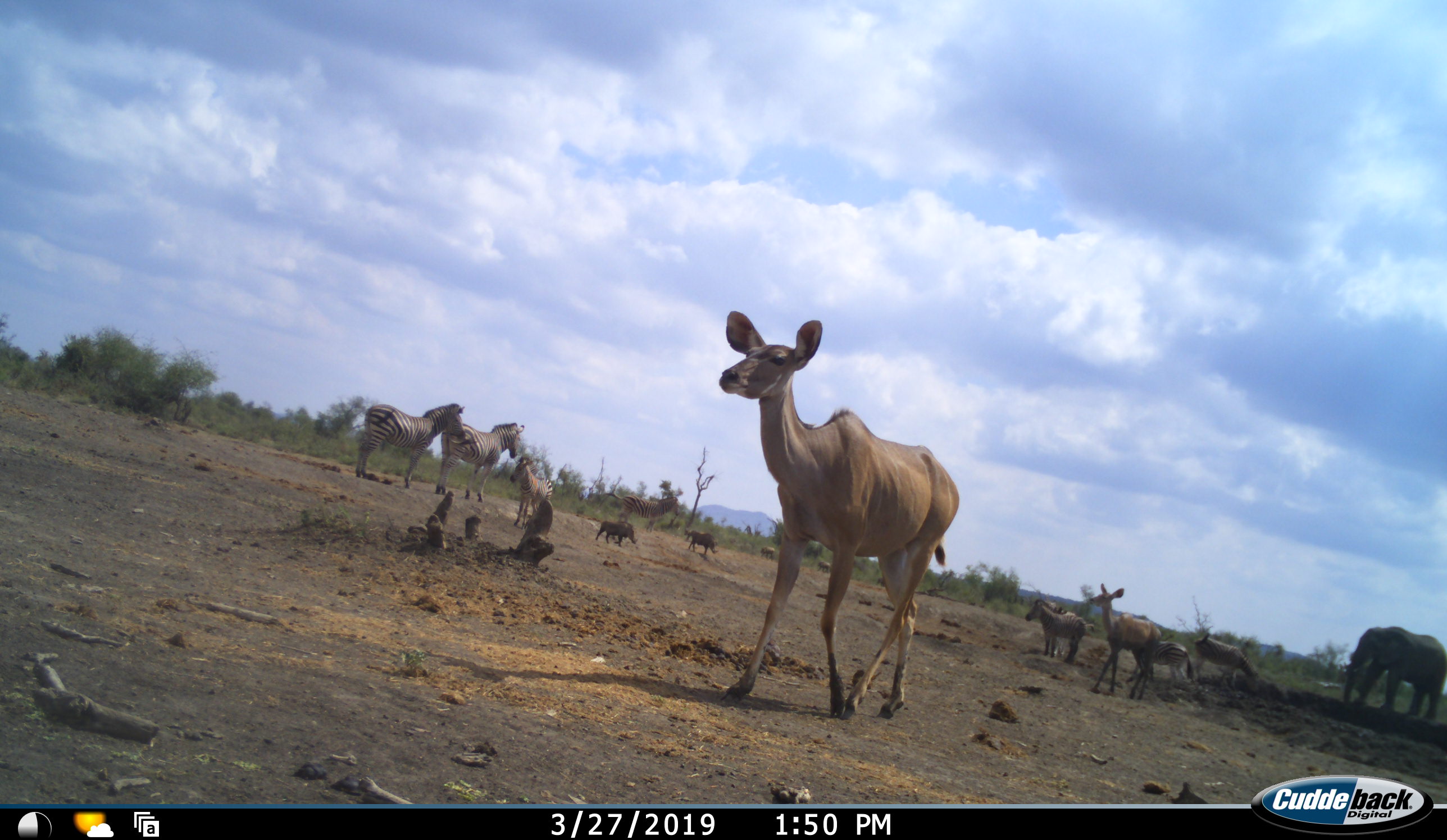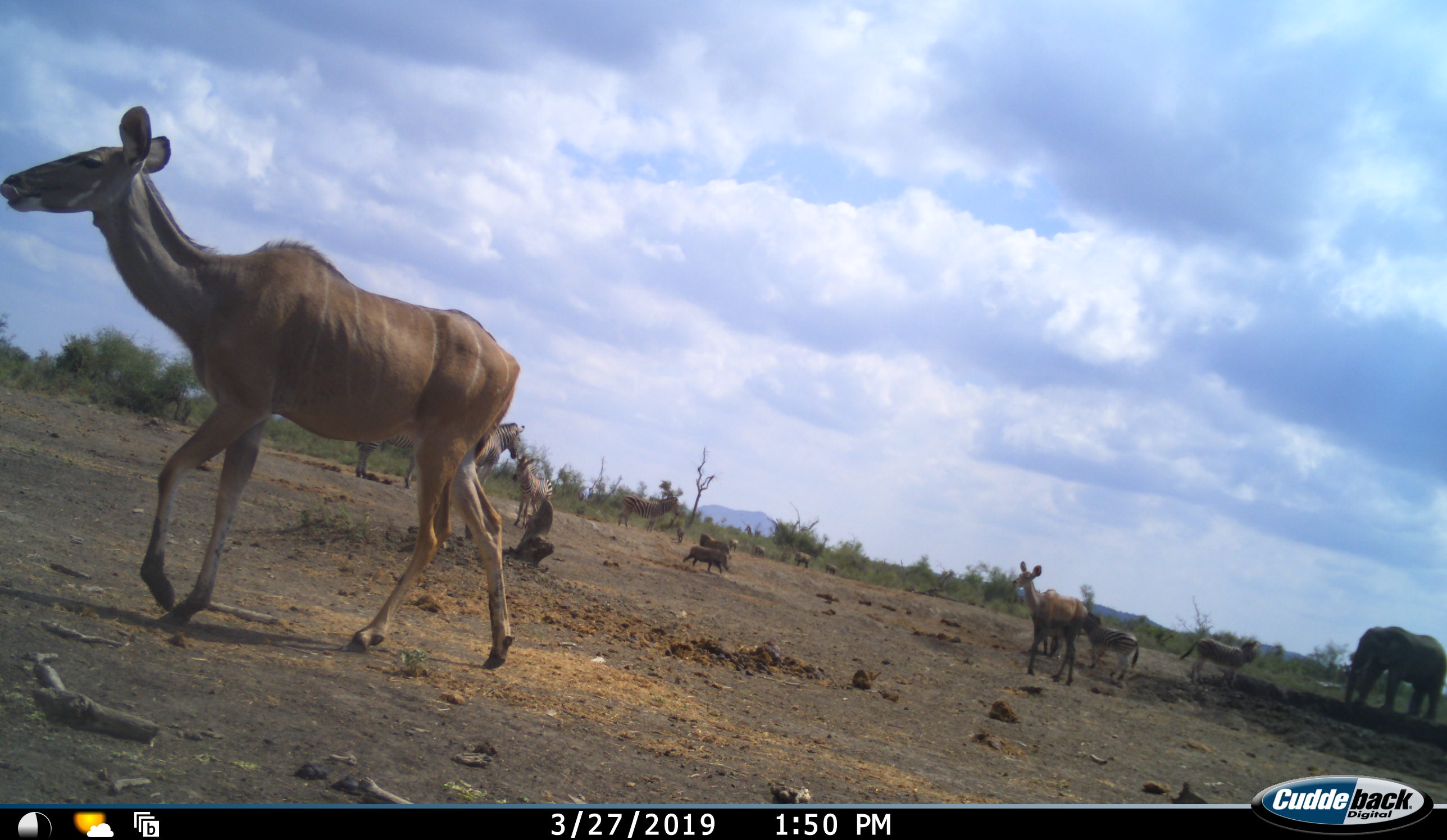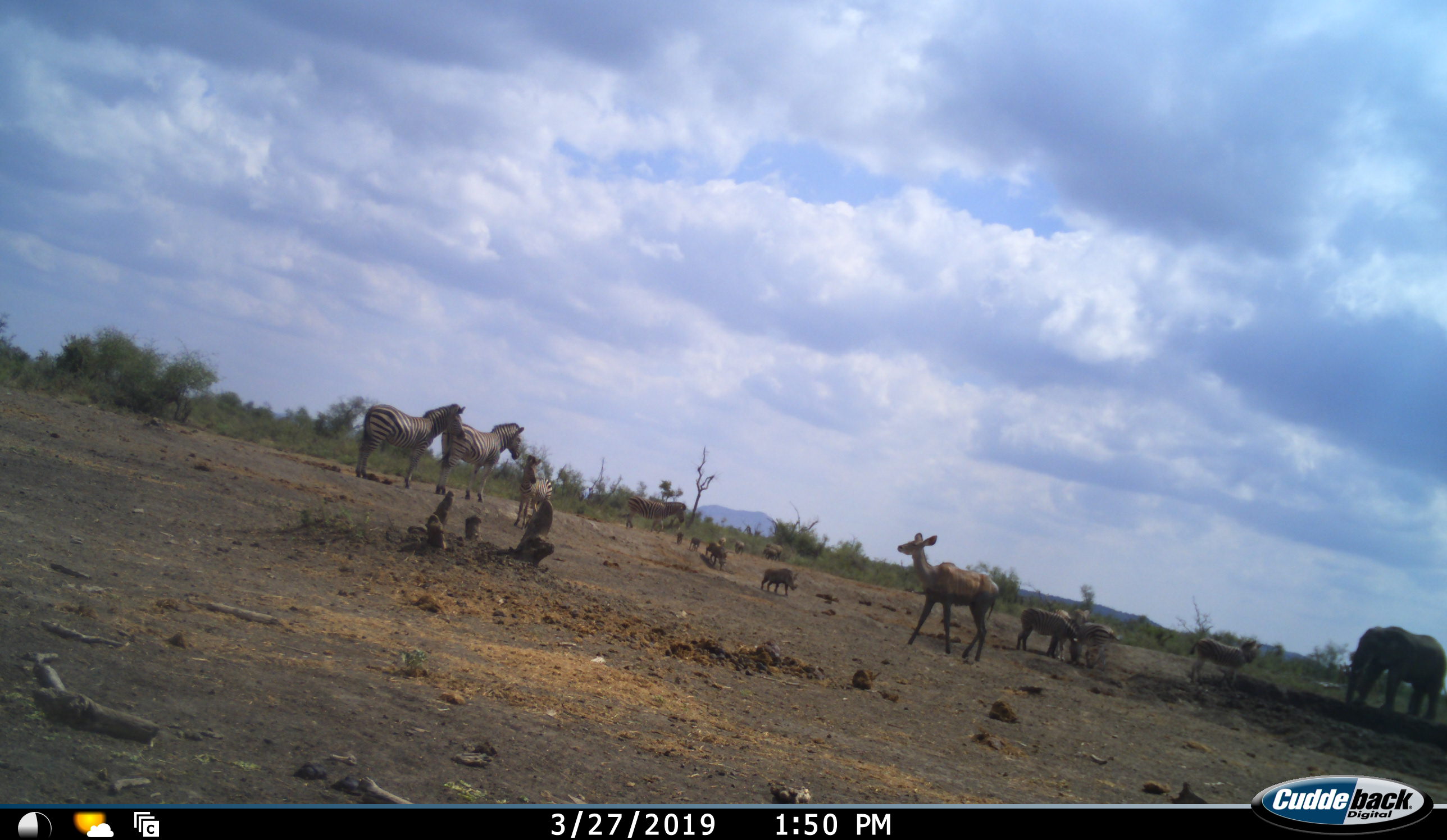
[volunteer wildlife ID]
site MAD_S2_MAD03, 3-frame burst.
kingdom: Animalia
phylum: Chordata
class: Mammalia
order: Proboscidea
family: Elephantidae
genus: Loxodonta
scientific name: Loxodonta africana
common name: african bush elephant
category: elephant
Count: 1.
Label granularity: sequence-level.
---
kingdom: Animalia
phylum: Chordata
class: Mammalia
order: Artiodactyla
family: Suidae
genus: Phacochoerus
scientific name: Phacochoerus africanus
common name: warthog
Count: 8.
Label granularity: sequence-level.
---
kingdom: Animalia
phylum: Chordata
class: Mammalia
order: Perissodactyla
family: Equidae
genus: Equus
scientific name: Equus quagga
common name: plains zebra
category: zebraplains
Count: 7.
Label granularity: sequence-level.